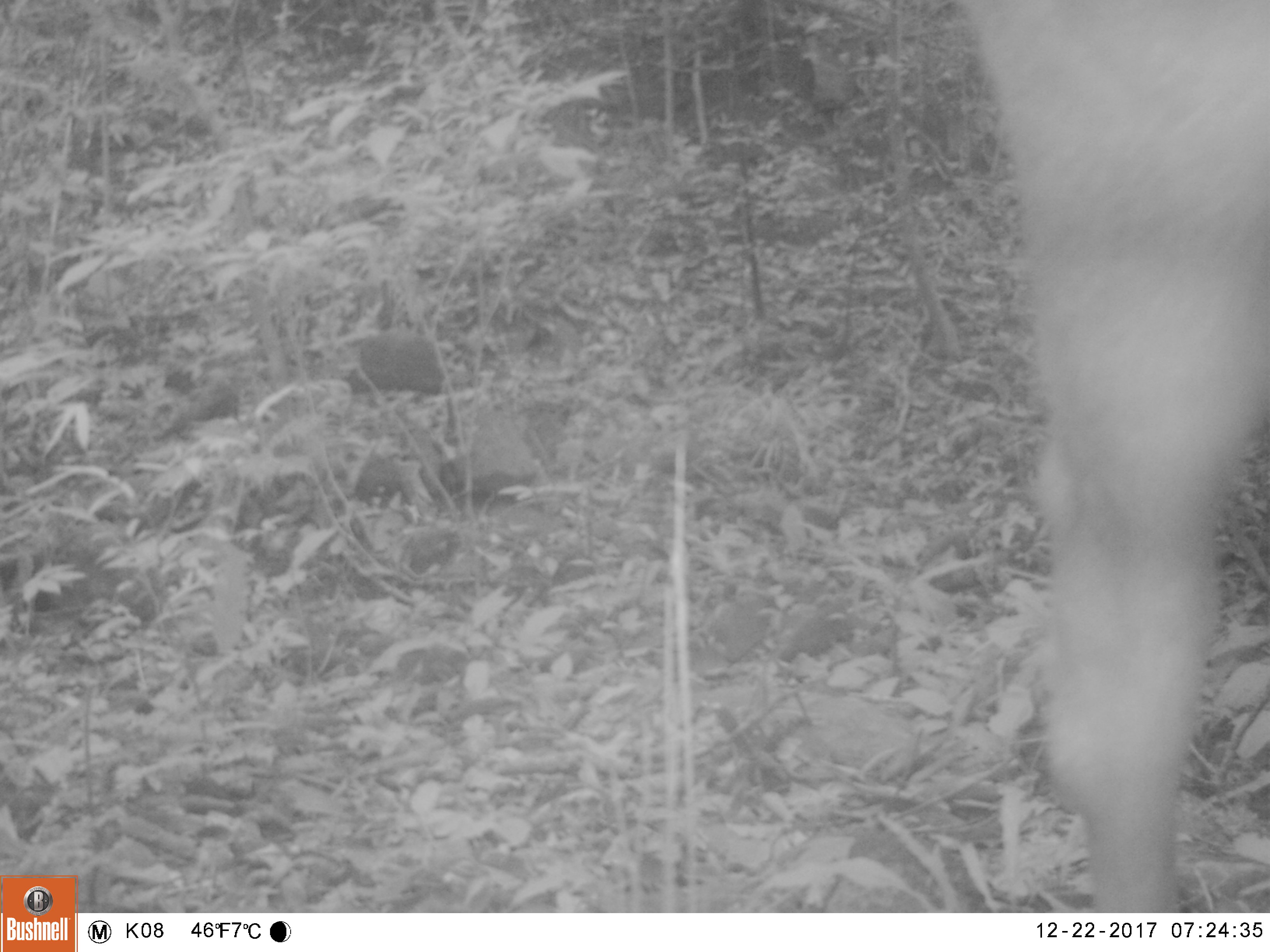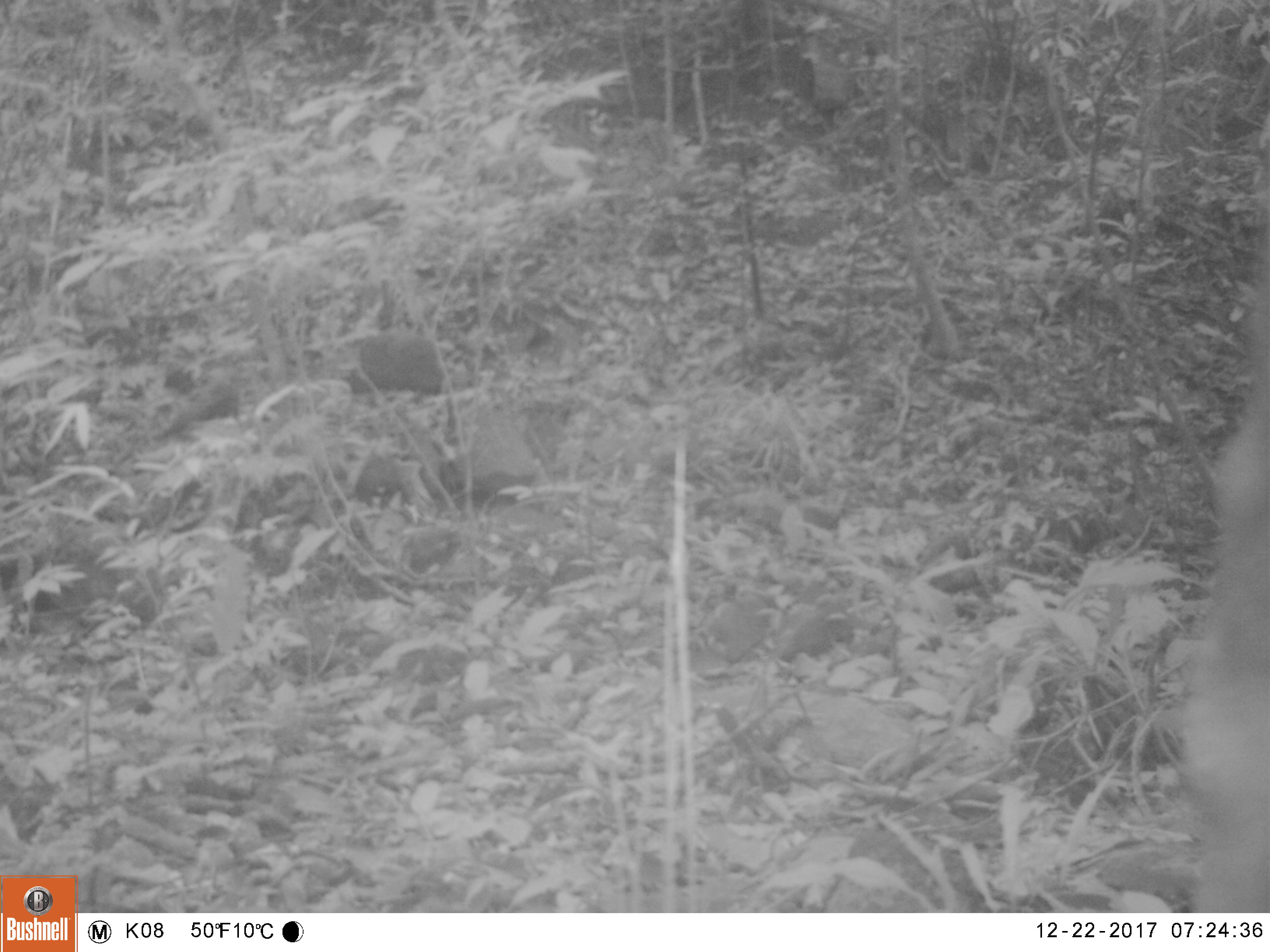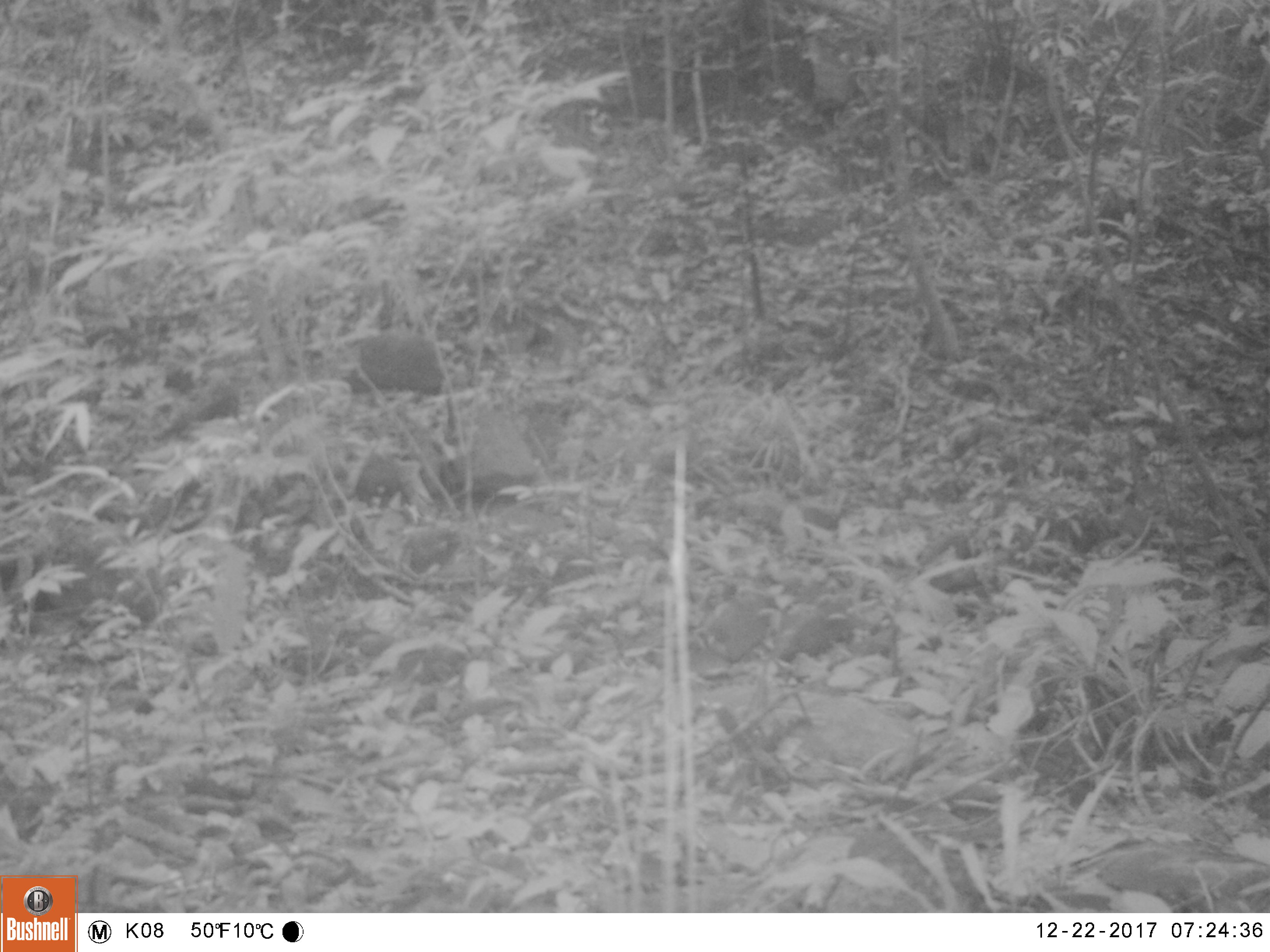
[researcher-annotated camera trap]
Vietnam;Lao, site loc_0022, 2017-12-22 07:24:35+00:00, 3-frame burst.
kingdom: Animalia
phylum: Chordata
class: Mammalia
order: Artiodactyla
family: Cervidae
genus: Rusa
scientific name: Rusa unicolor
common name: sambar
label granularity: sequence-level